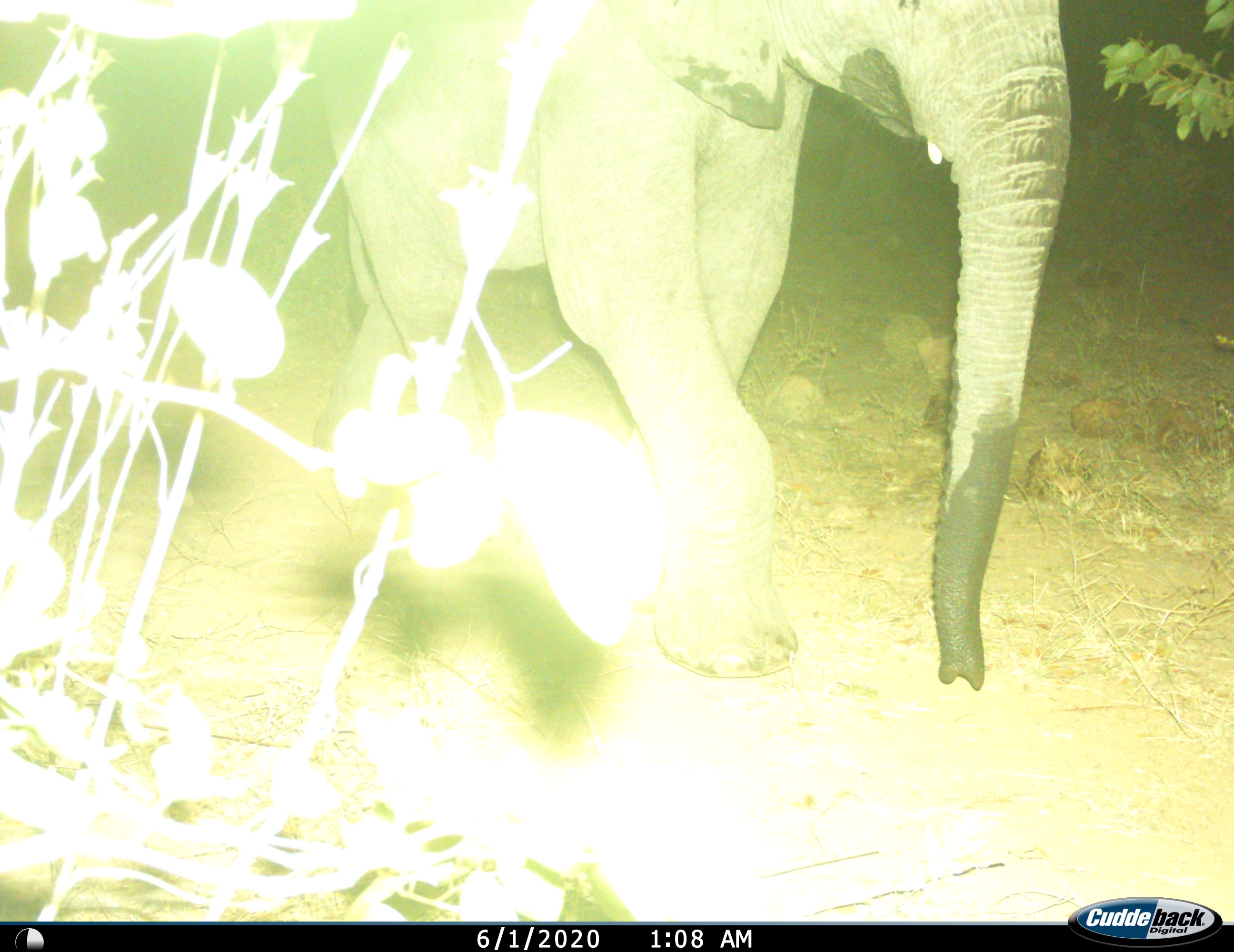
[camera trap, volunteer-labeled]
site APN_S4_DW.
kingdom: Animalia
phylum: Chordata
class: Mammalia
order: Proboscidea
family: Elephantidae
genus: Loxodonta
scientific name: Loxodonta africana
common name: african bush elephant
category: elephant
Elephant (african bush elephant) (Loxodonta africana), count 1. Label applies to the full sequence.